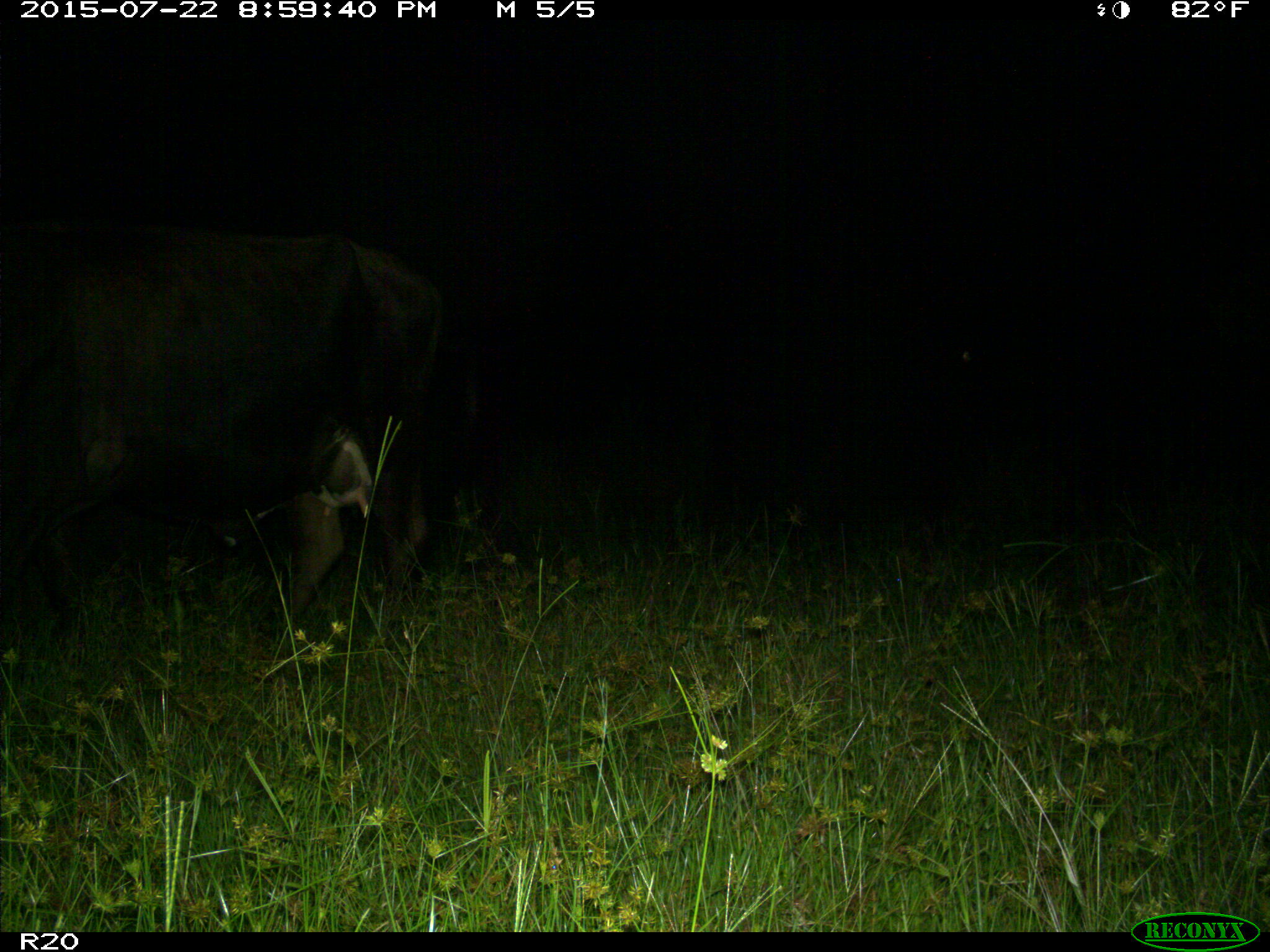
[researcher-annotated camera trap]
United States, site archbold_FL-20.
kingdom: Animalia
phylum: Chordata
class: Mammalia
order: Artiodactyla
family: Bovidae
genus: Bos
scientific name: Bos taurus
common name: domestic cow